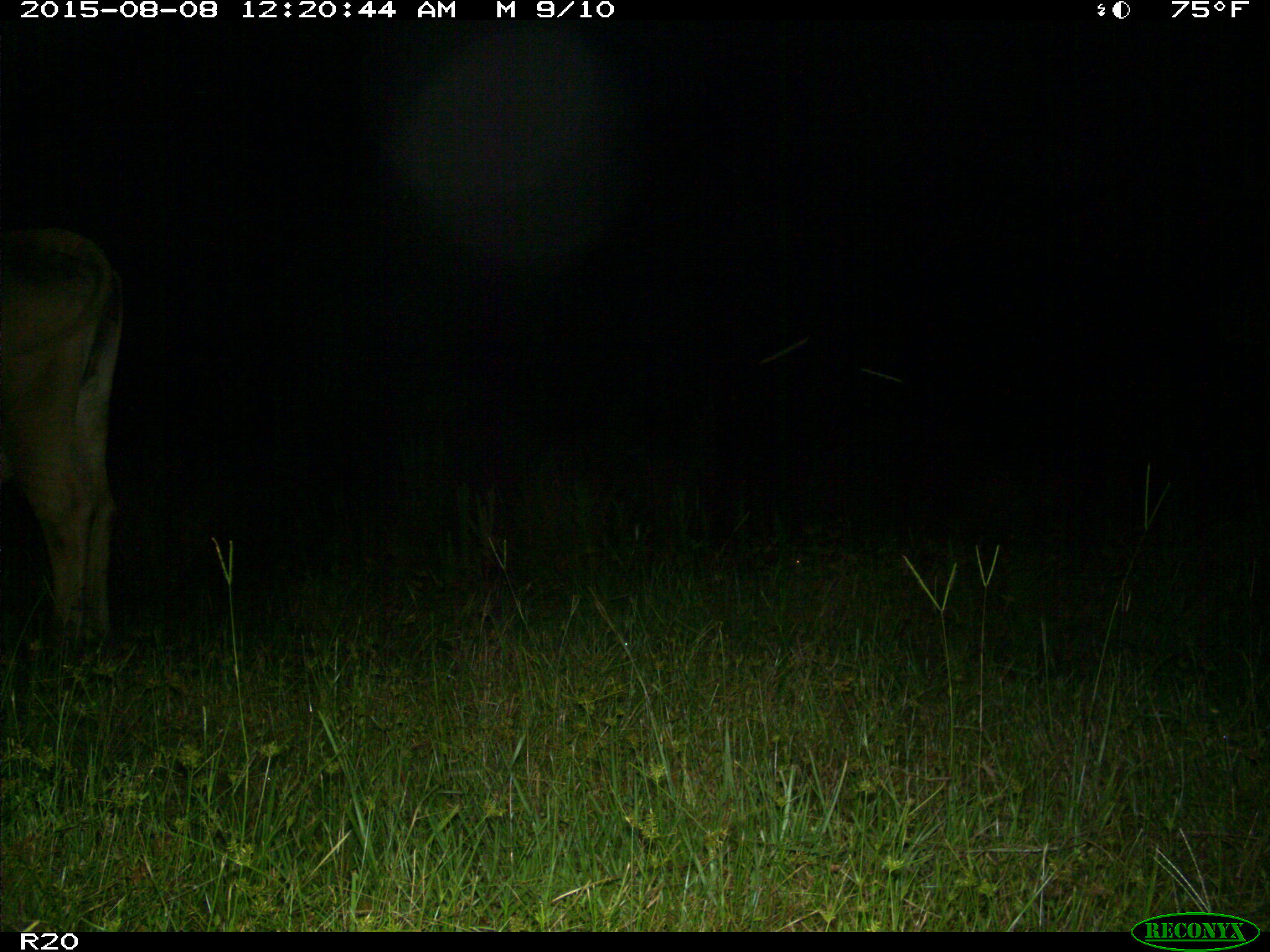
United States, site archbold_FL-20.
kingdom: Animalia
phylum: Chordata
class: Mammalia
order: Artiodactyla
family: Bovidae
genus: Bos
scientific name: Bos taurus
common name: domestic cow